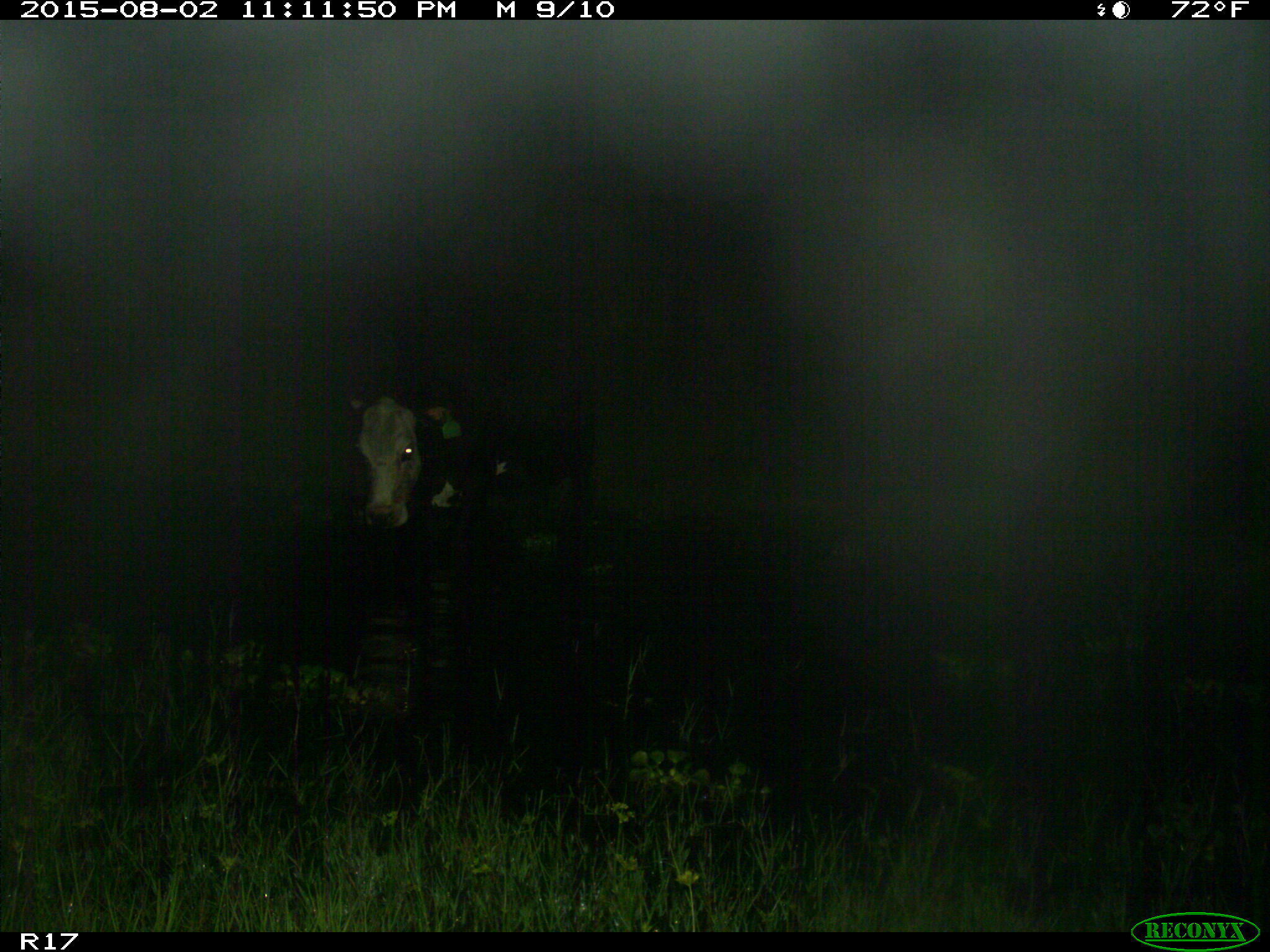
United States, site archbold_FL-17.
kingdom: Animalia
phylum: Chordata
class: Mammalia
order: Artiodactyla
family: Bovidae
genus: Bos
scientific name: Bos taurus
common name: domestic cow